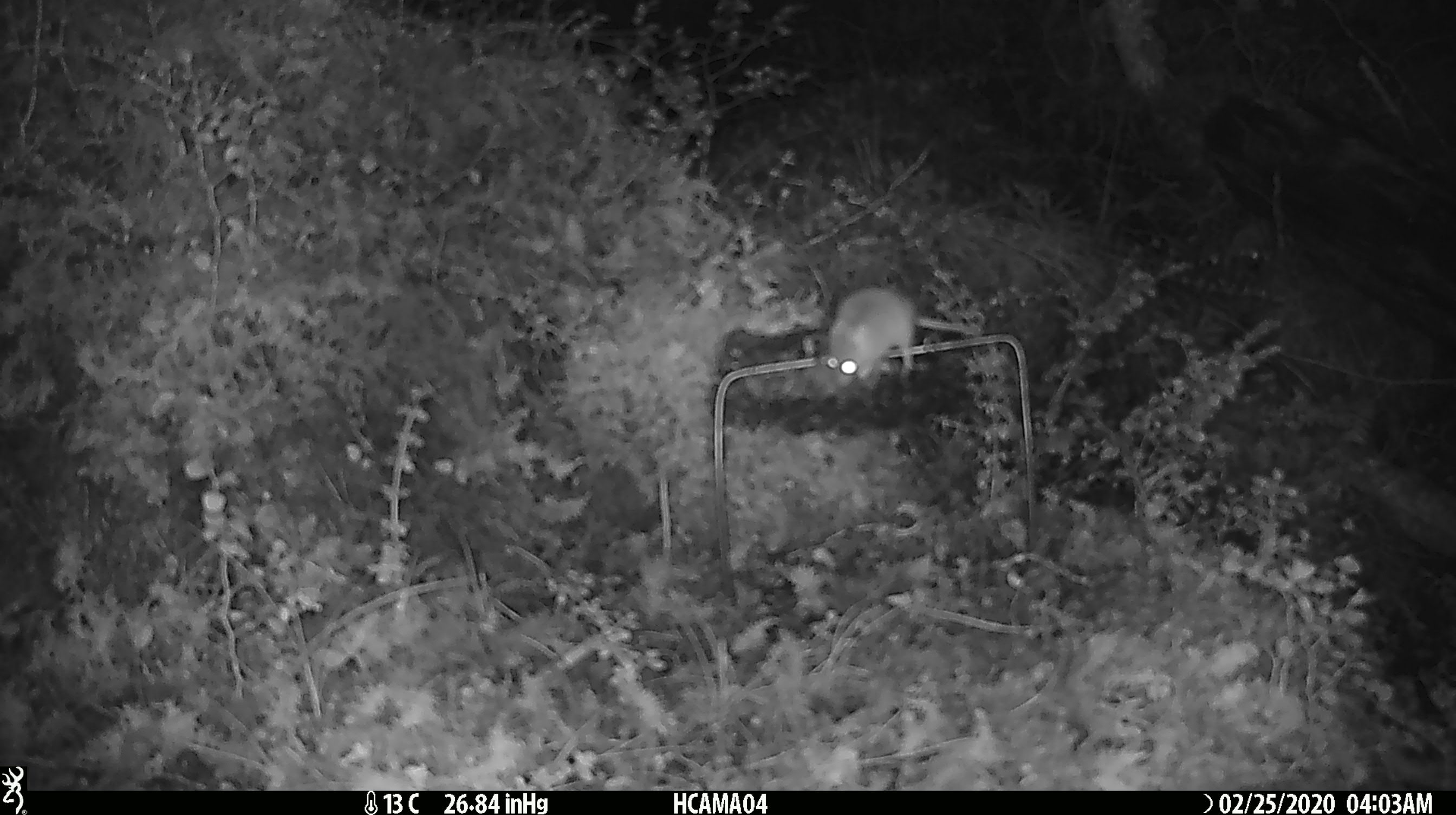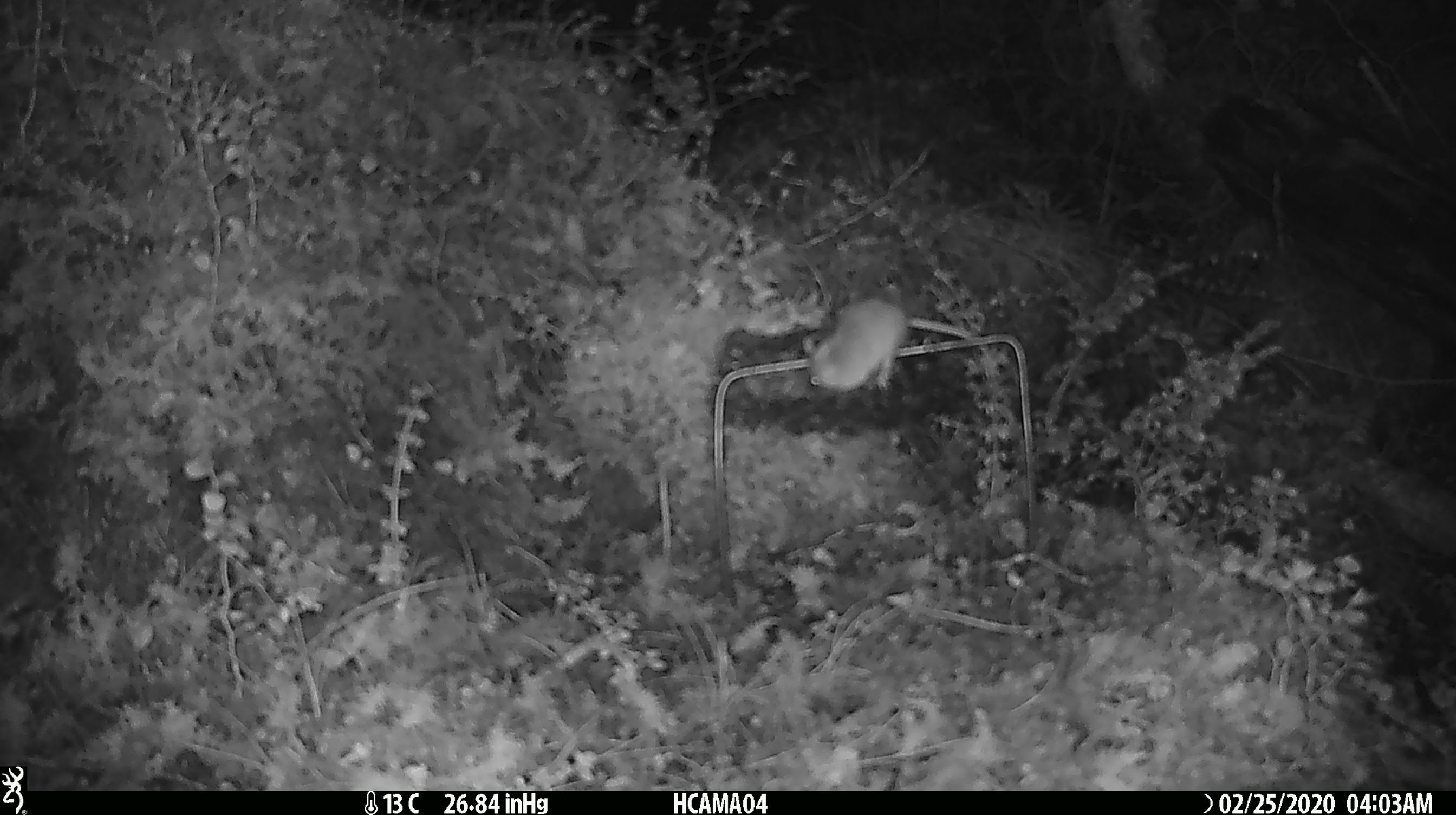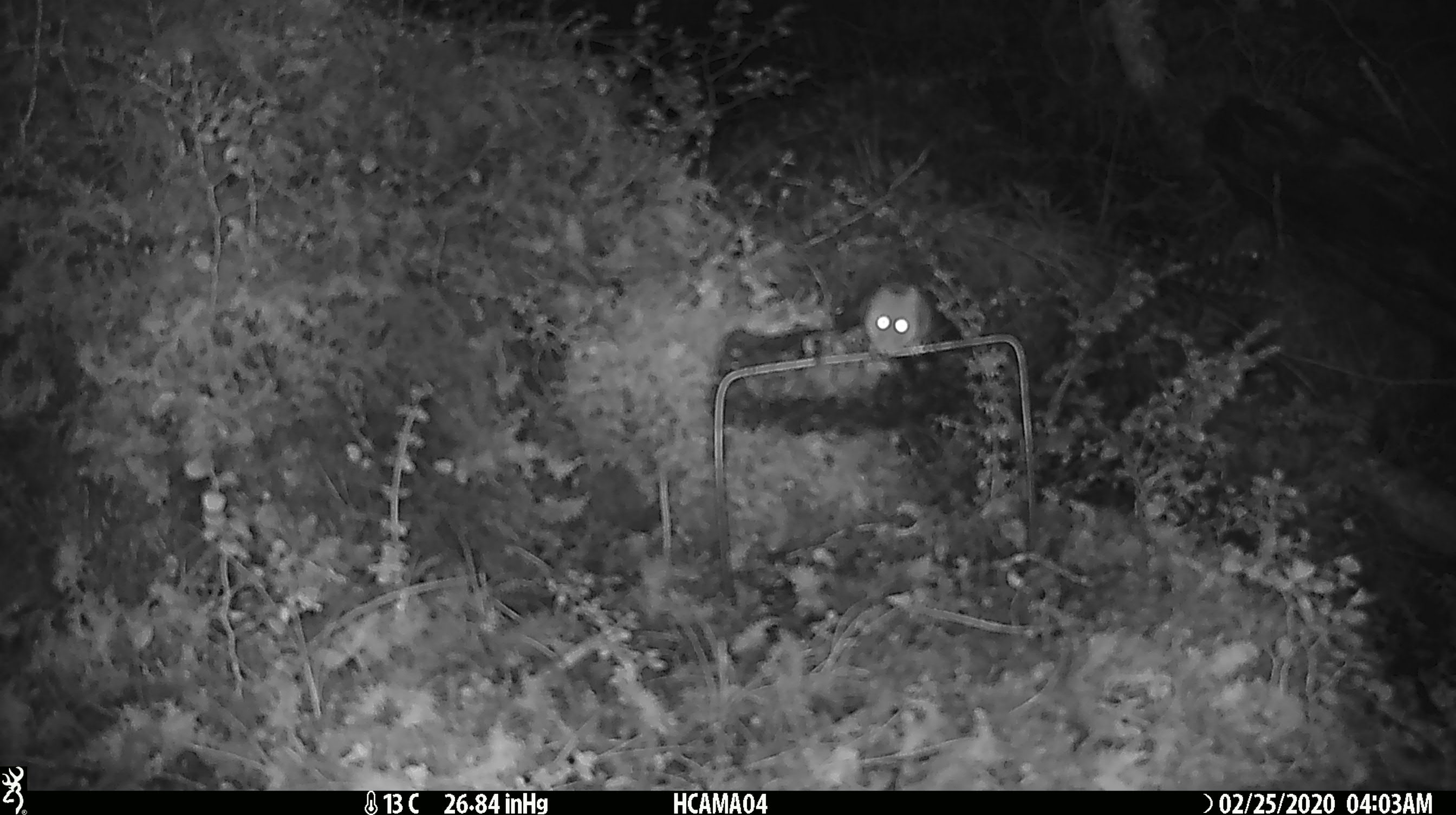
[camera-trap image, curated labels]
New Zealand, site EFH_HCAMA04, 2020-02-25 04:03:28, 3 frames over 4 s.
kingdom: Animalia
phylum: Chordata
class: Mammalia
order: Rodentia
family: Muridae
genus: Mus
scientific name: Mus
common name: mouse